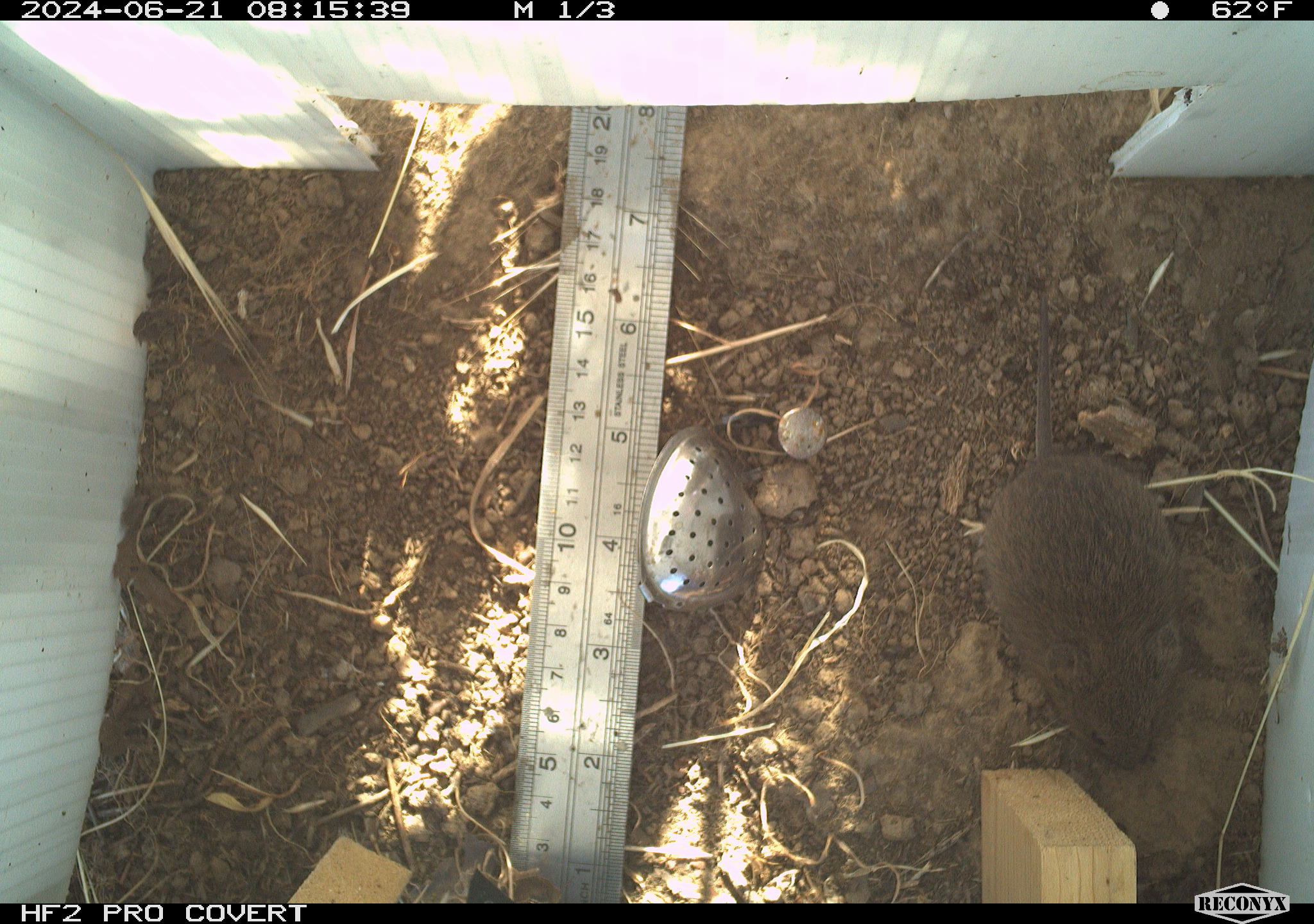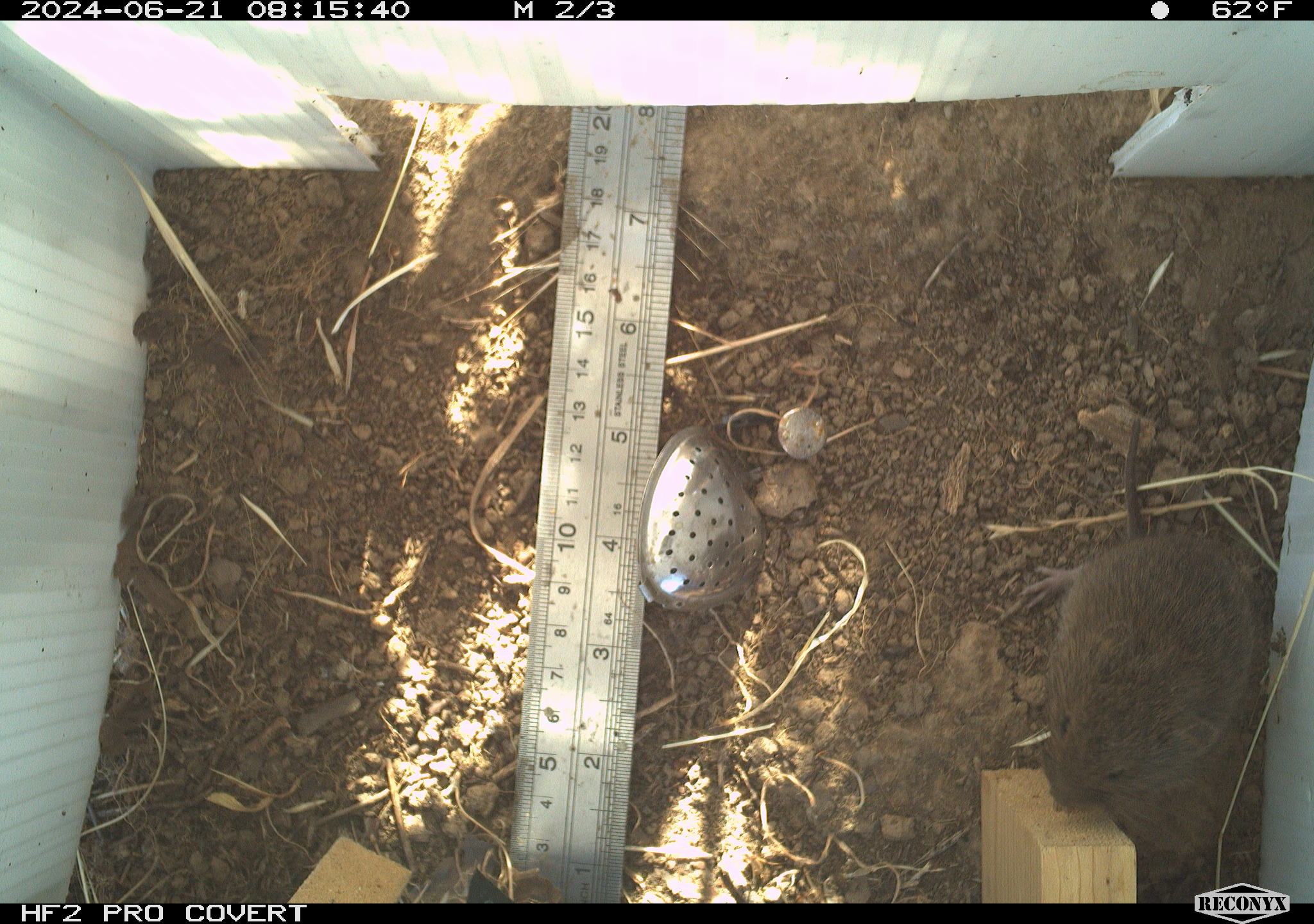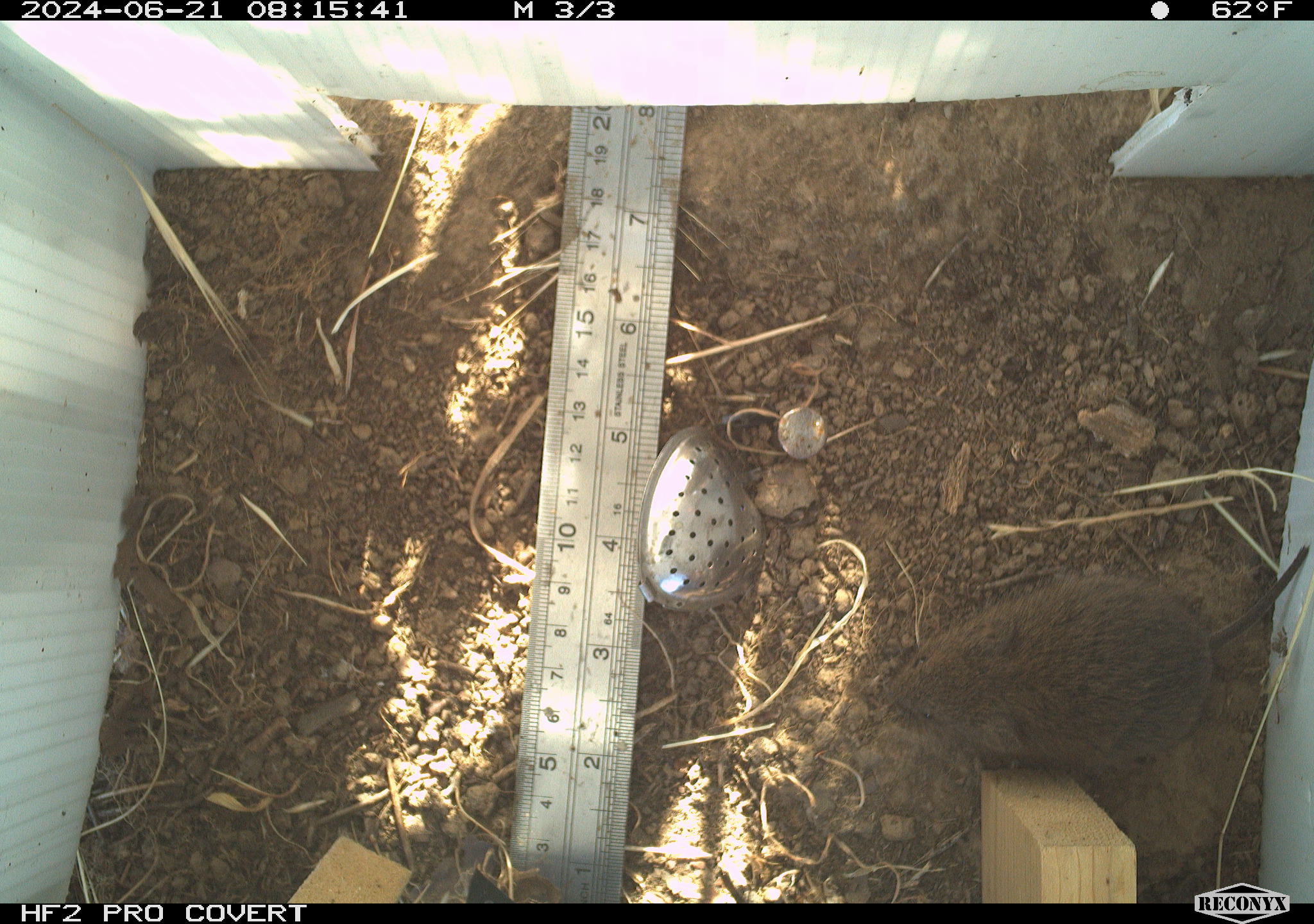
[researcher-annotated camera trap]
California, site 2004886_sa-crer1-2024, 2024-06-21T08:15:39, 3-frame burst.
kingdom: Animalia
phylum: Chordata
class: Mammalia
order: Rodentia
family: Cricetidae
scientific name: Arvicolinae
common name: voles, lemmings, and muskrats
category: arvicolinae subfamily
Arvicolinae subfamily (voles, lemmings, and muskrats) (Arvicolinae).